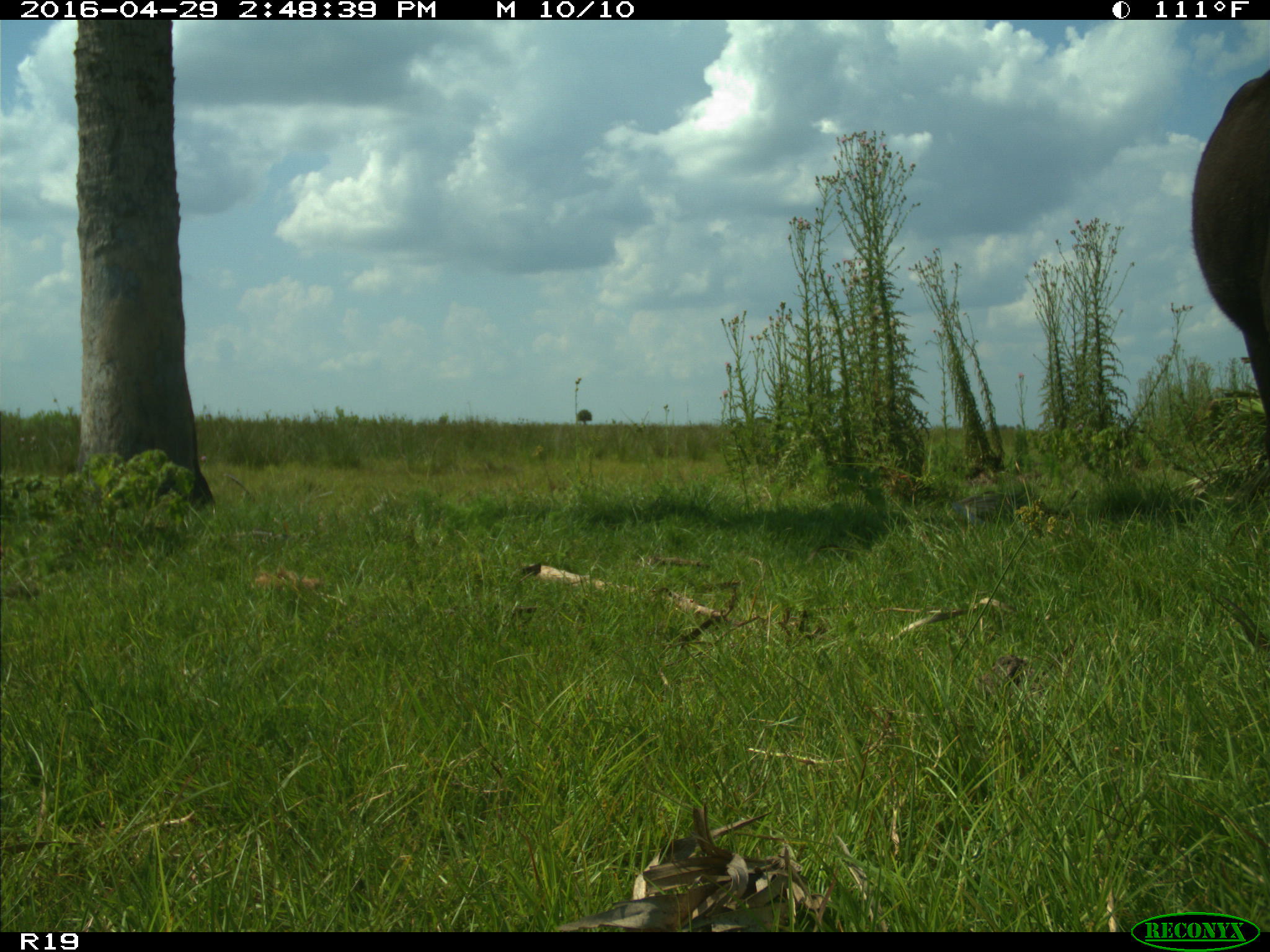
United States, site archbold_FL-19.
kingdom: Animalia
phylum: Chordata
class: Mammalia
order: Artiodactyla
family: Bovidae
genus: Bos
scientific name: Bos taurus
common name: domestic cow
Bos taurus (domestic cow).